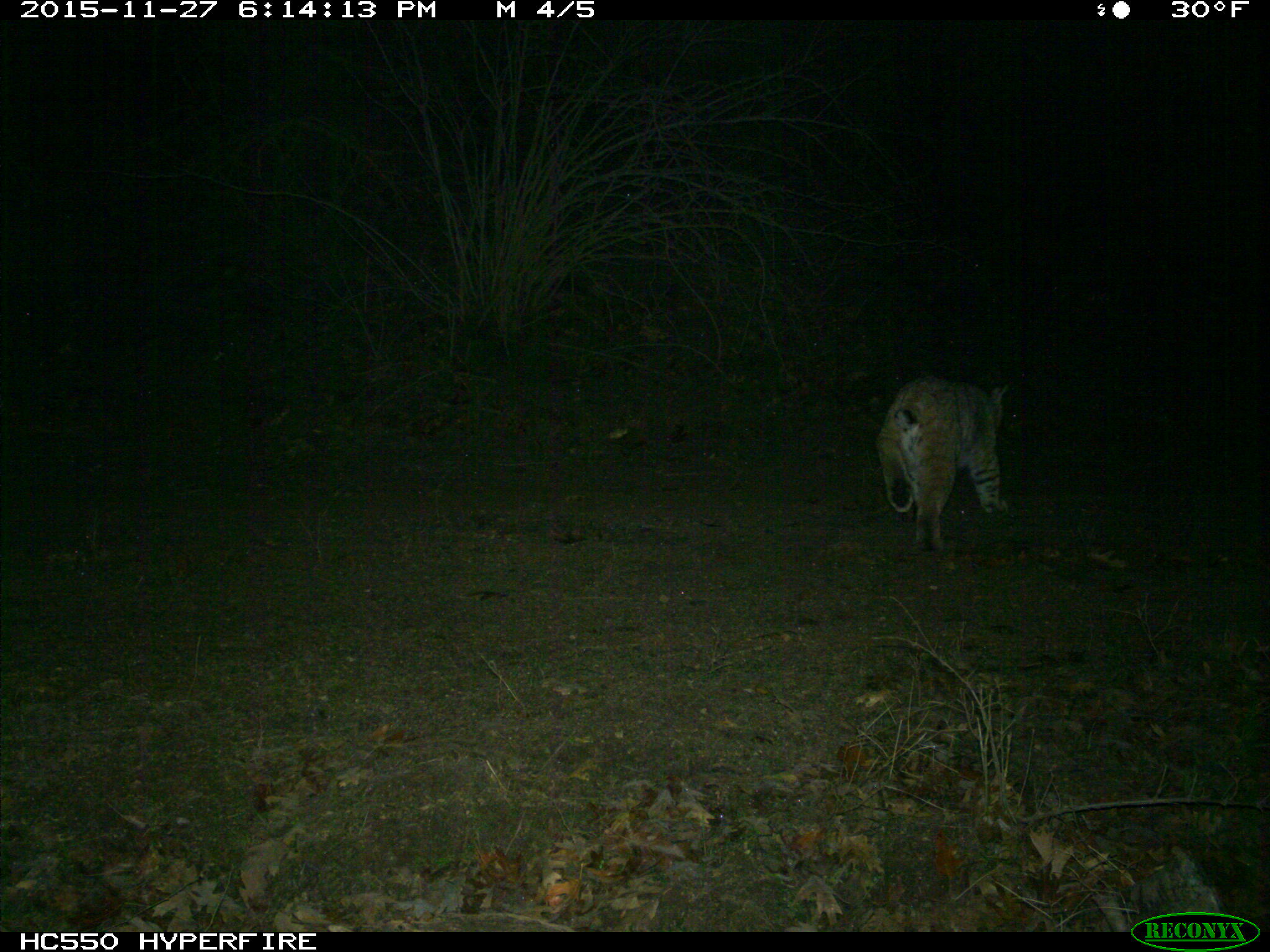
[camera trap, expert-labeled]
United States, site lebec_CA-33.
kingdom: Animalia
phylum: Chordata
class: Mammalia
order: Carnivora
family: Felidae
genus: Lynx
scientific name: Lynx rufus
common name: bobcat